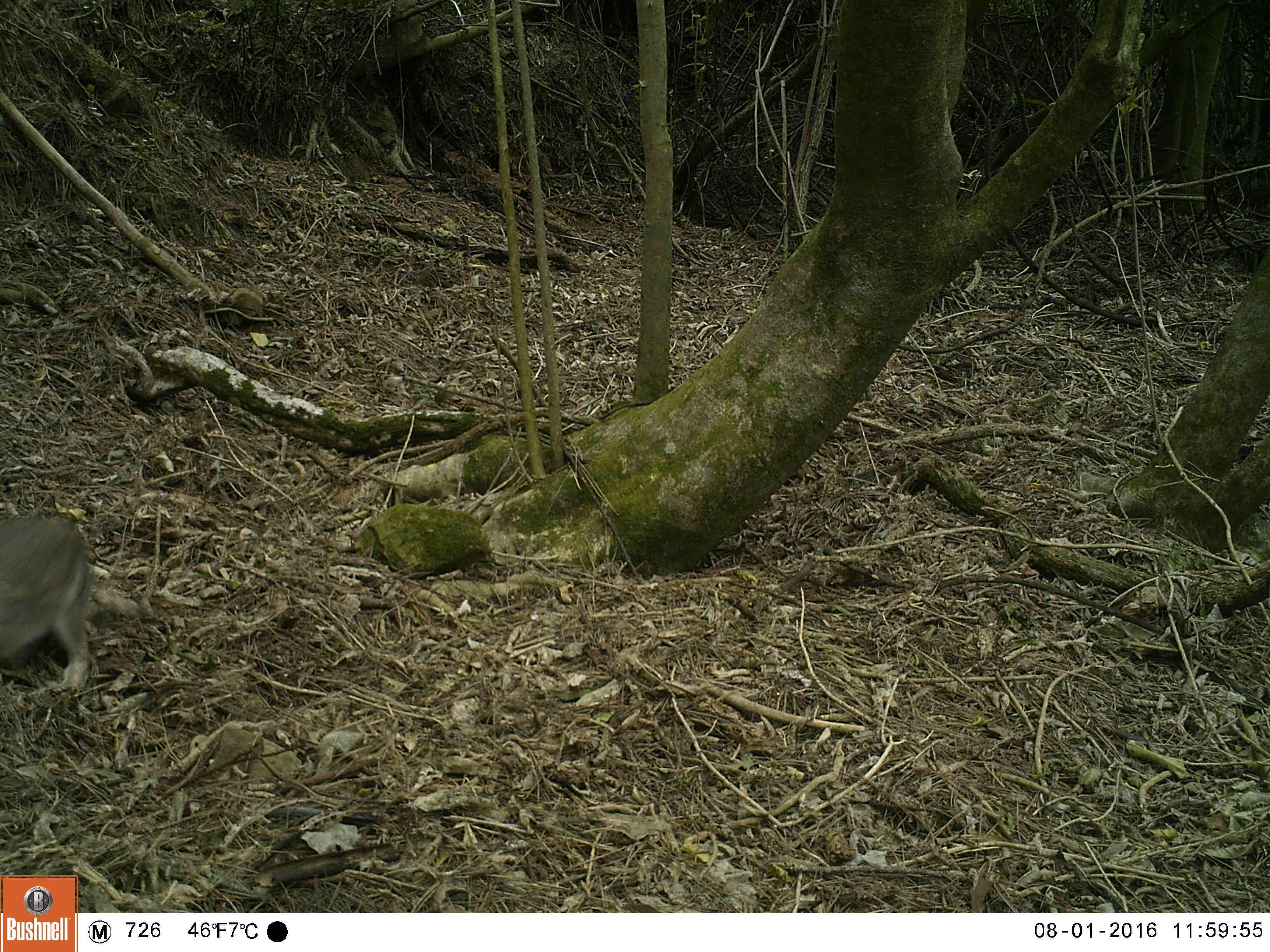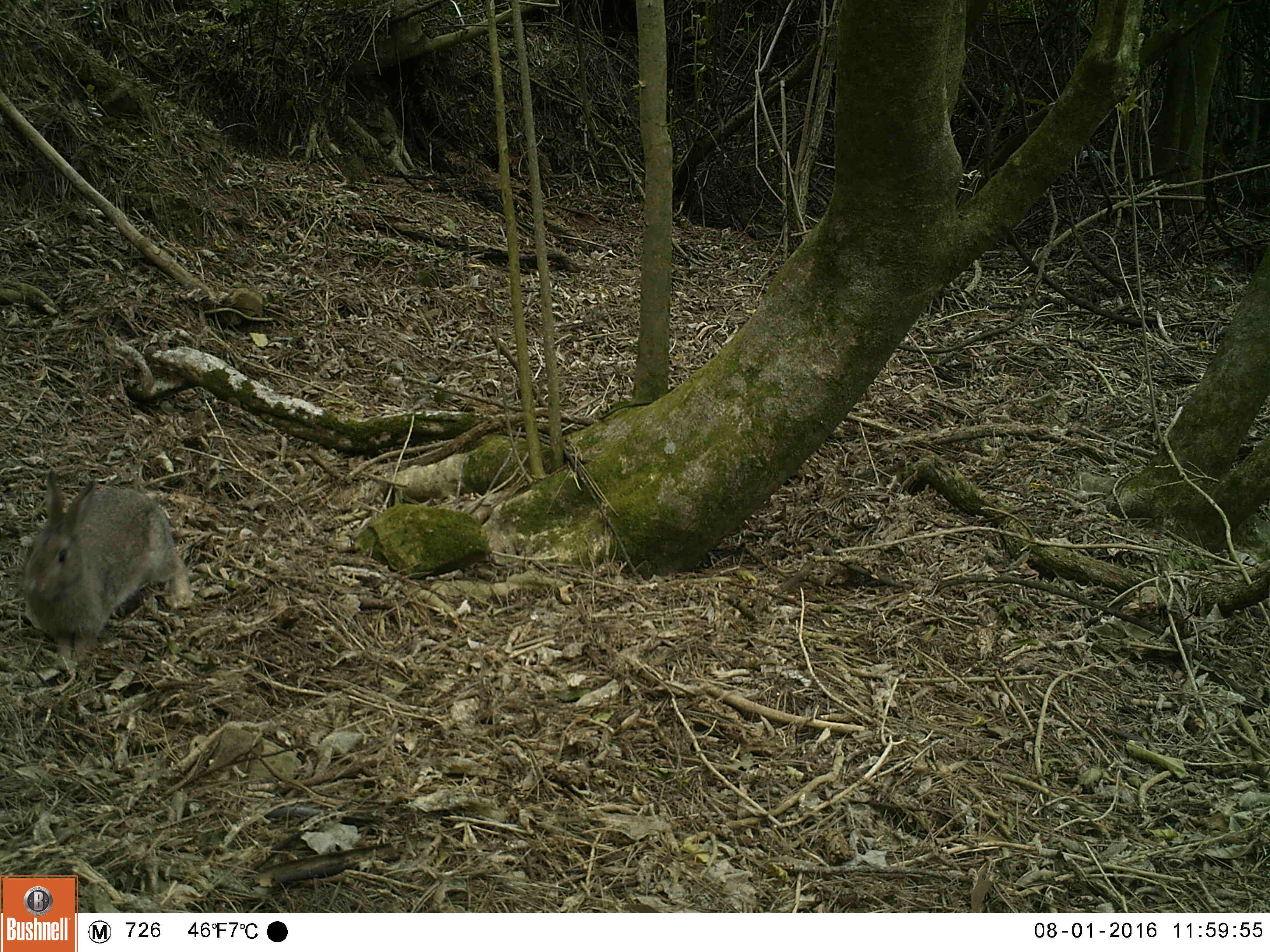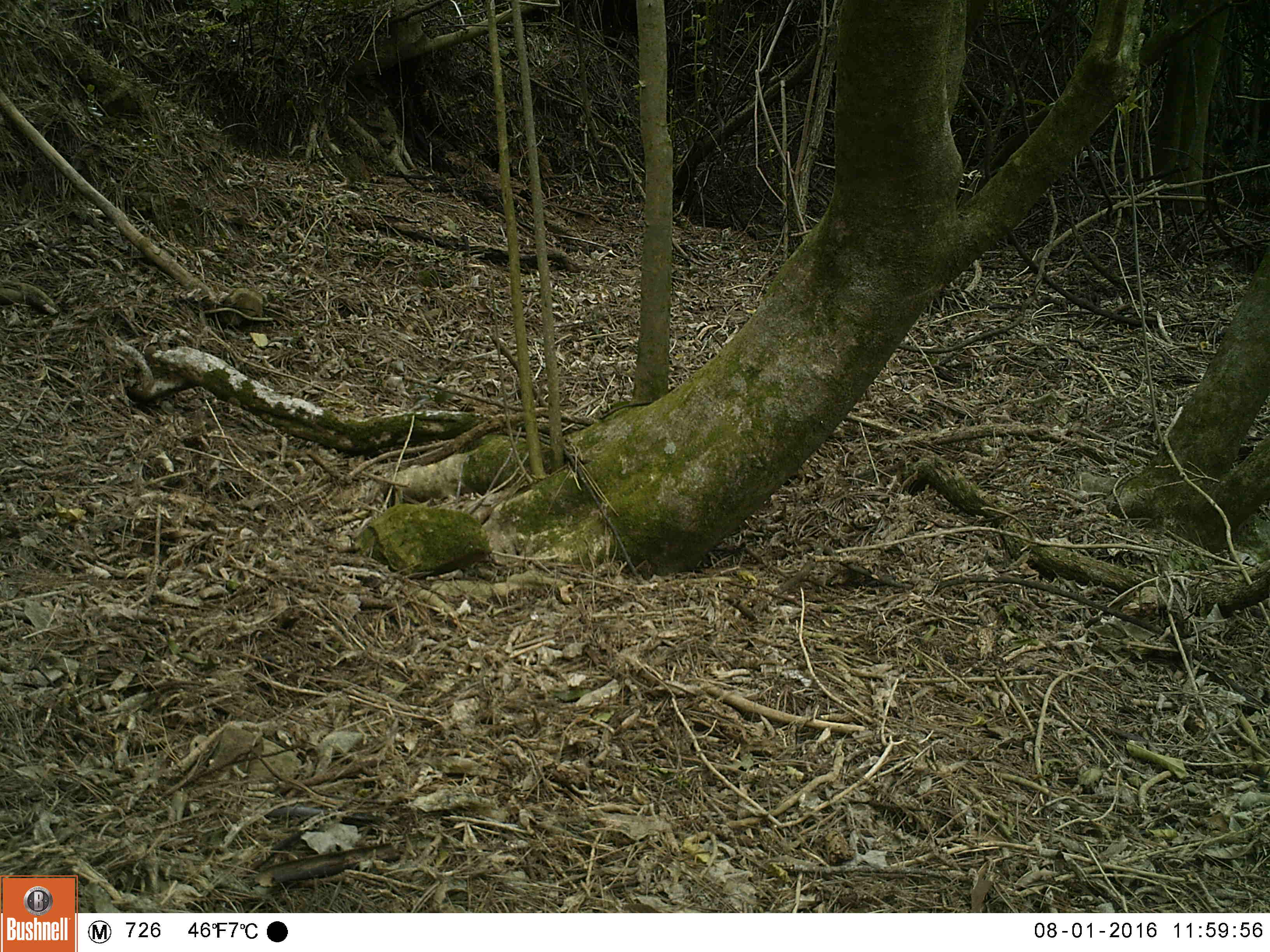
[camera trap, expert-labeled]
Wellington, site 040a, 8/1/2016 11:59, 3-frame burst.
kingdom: Animalia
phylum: Chordata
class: Mammalia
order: Lagomorpha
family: Leporidae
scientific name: Leporidae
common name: rabbit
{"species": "rabbit (Leporidae)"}